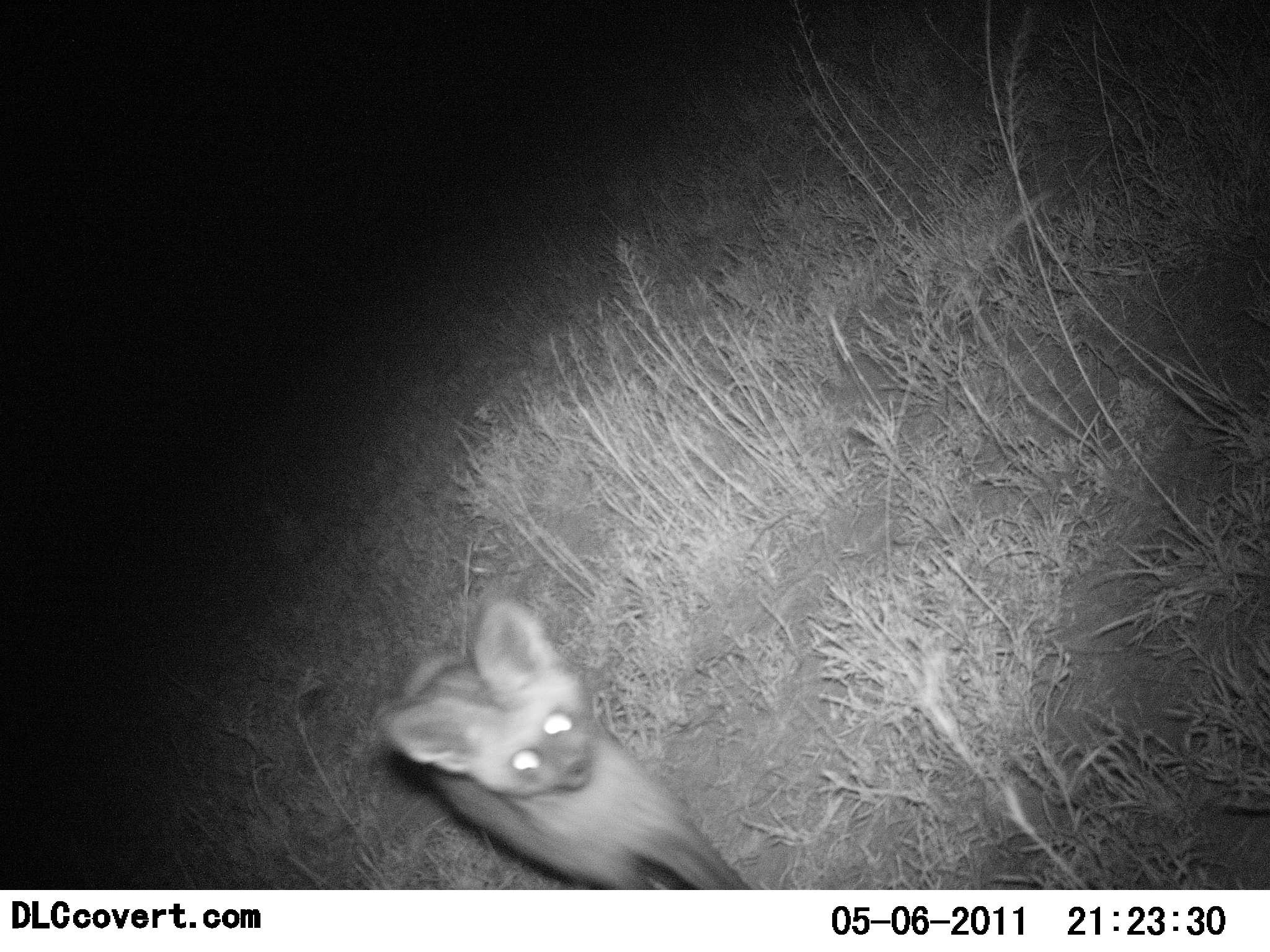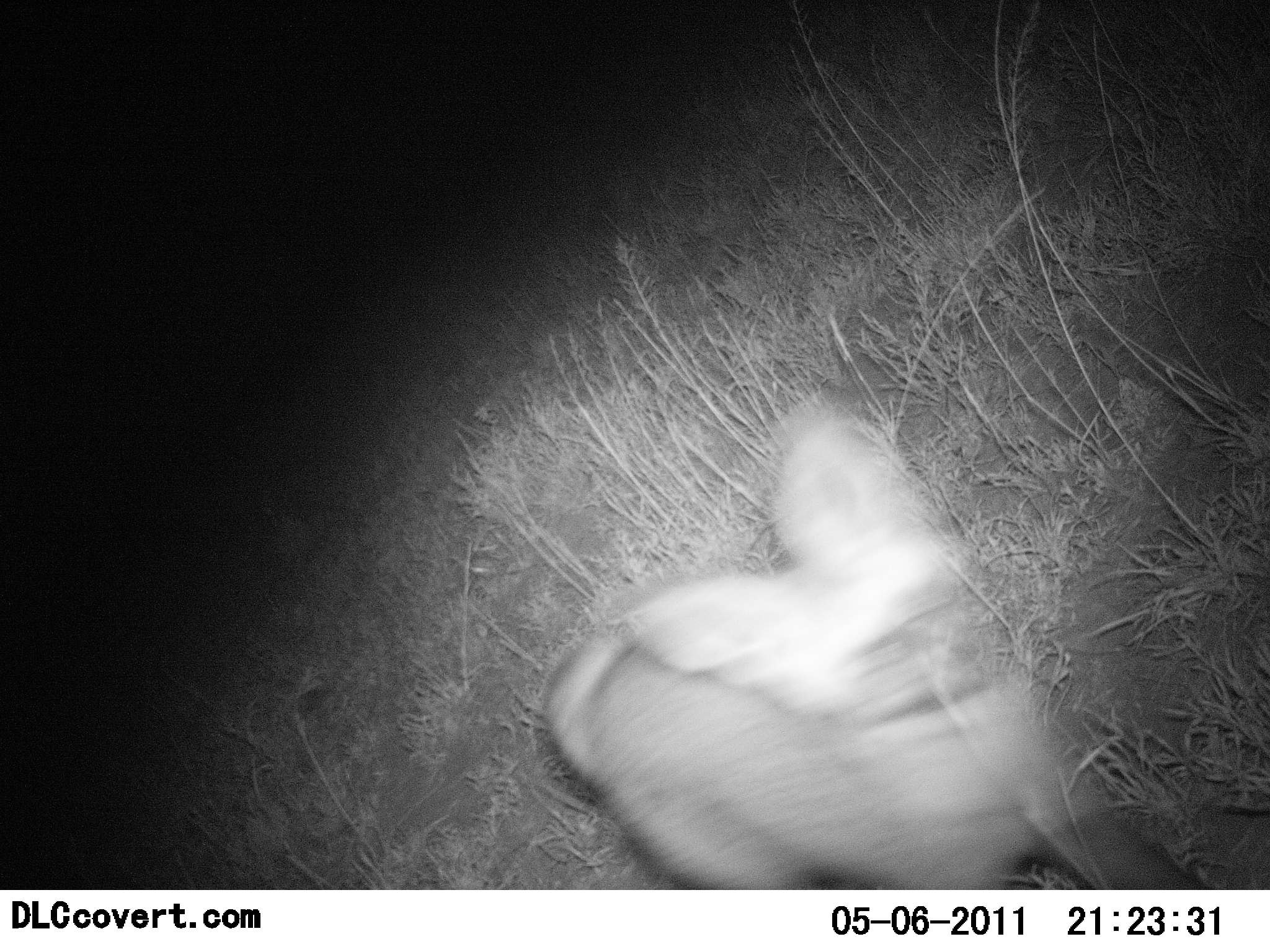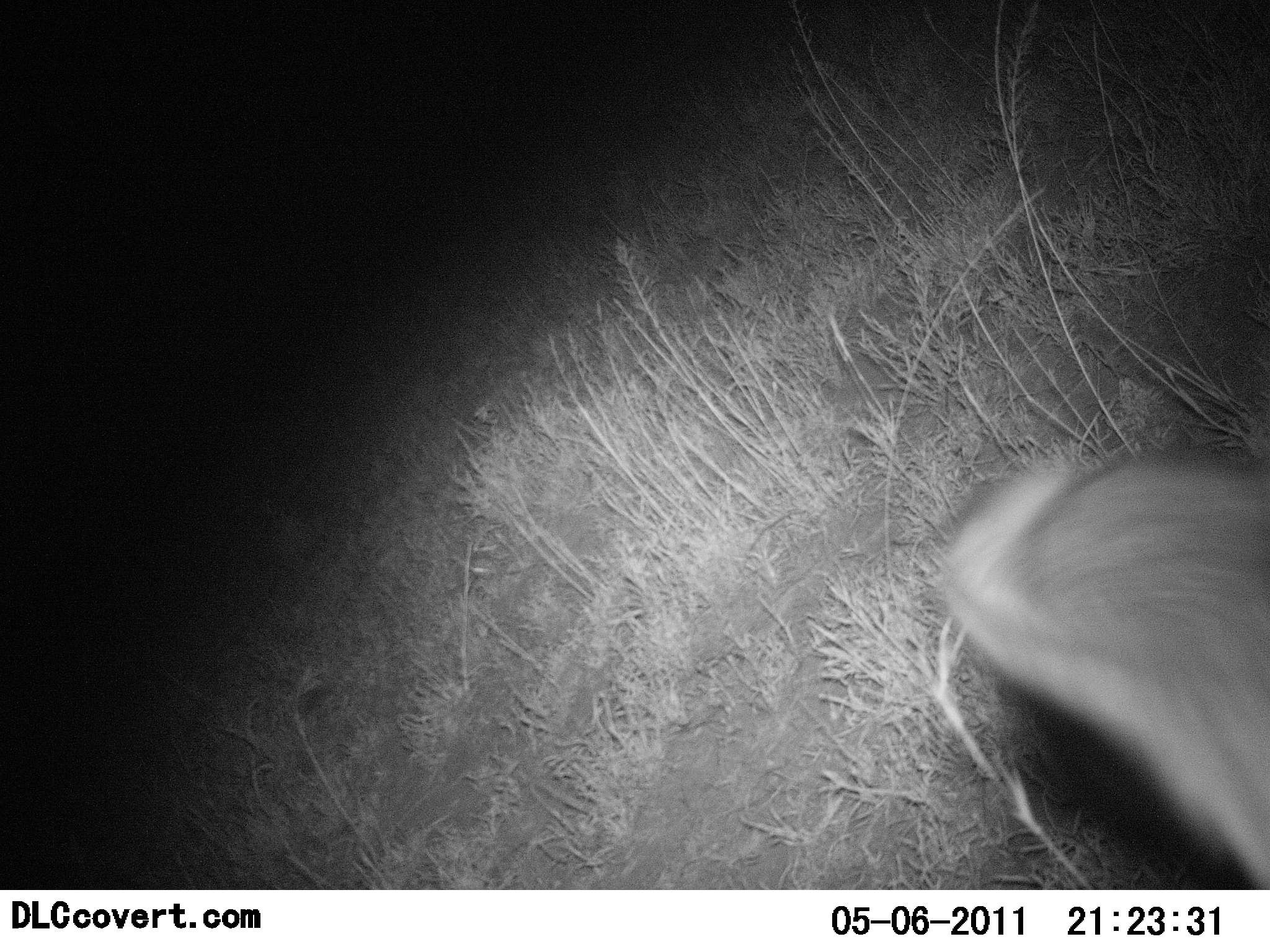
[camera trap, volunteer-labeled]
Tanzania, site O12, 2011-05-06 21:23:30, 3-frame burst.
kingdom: Animalia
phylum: Chordata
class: Mammalia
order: Carnivora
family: Canidae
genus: Otocyon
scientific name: Otocyon megalotis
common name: bat-eared fox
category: batearedfox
Batearedfox (bat-eared fox) (Otocyon megalotis), count 1. Behavior (volunteer vote fractions): standing 0%, resting 0%, moving 100%, interacting 0%. Young present (vote fraction): 0%. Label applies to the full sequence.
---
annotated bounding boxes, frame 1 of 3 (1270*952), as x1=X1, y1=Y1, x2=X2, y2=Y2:
animal: x1=373, y1=597, x2=748, y2=890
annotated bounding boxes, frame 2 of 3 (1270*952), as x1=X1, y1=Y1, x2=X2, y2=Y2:
animal: x1=545, y1=398, x2=1207, y2=890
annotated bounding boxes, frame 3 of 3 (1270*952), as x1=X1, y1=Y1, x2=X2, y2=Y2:
animal: x1=938, y1=451, x2=1270, y2=890